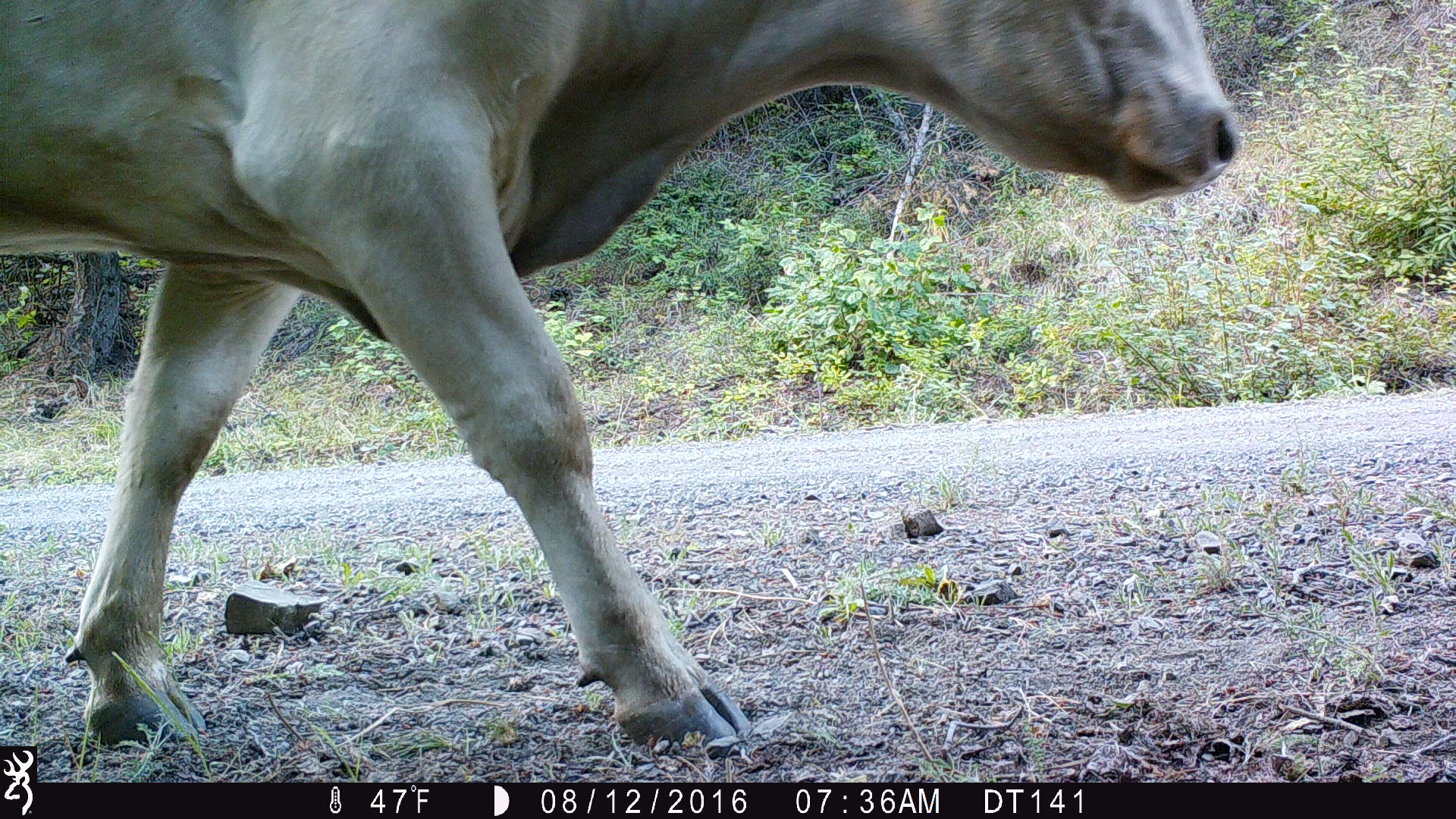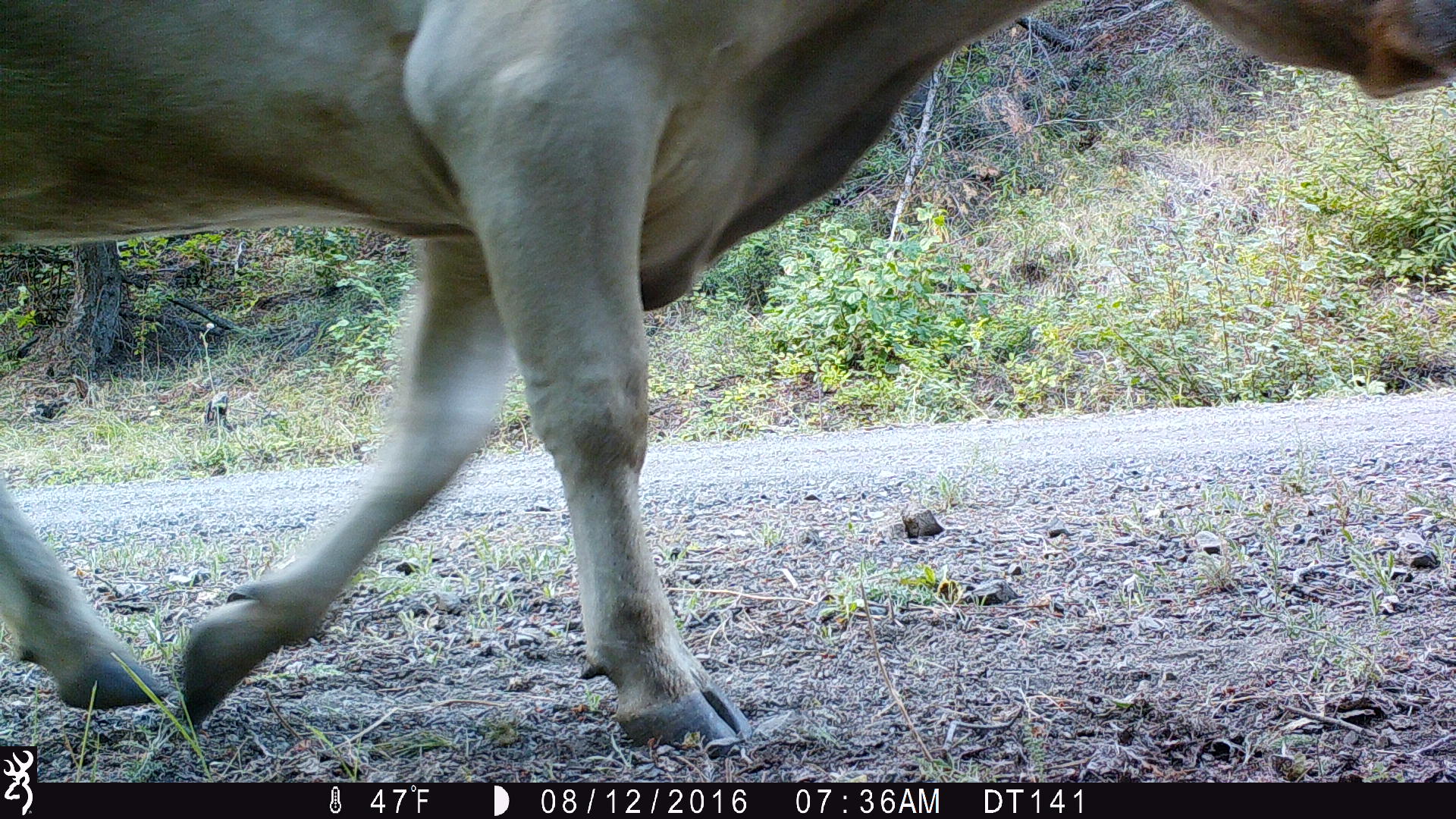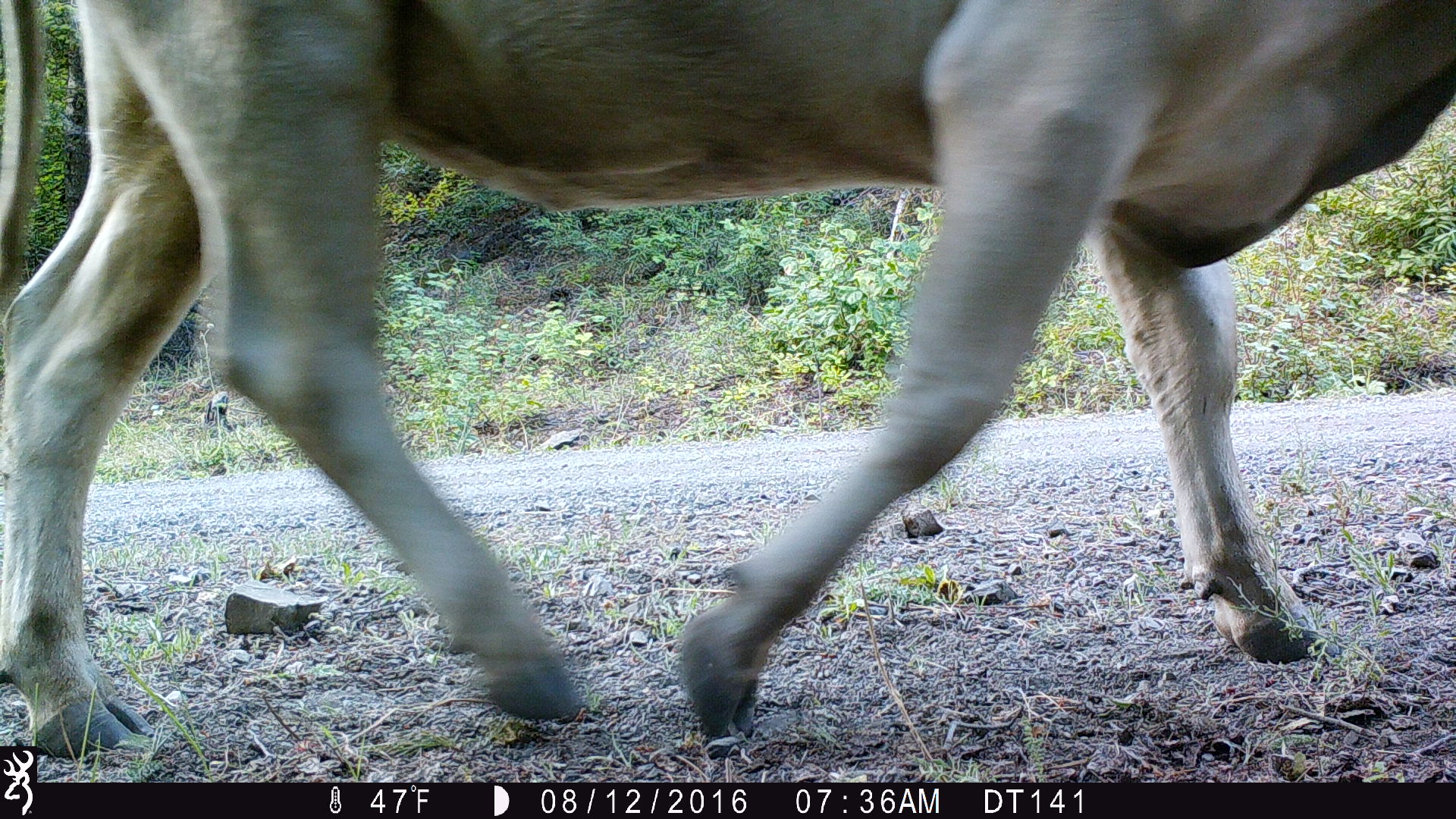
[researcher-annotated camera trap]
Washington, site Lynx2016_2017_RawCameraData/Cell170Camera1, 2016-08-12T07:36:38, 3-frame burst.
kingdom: Animalia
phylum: Chordata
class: Mammalia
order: Artiodactyla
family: Bovidae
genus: Bos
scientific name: Bos taurus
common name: domestic cattle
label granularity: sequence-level